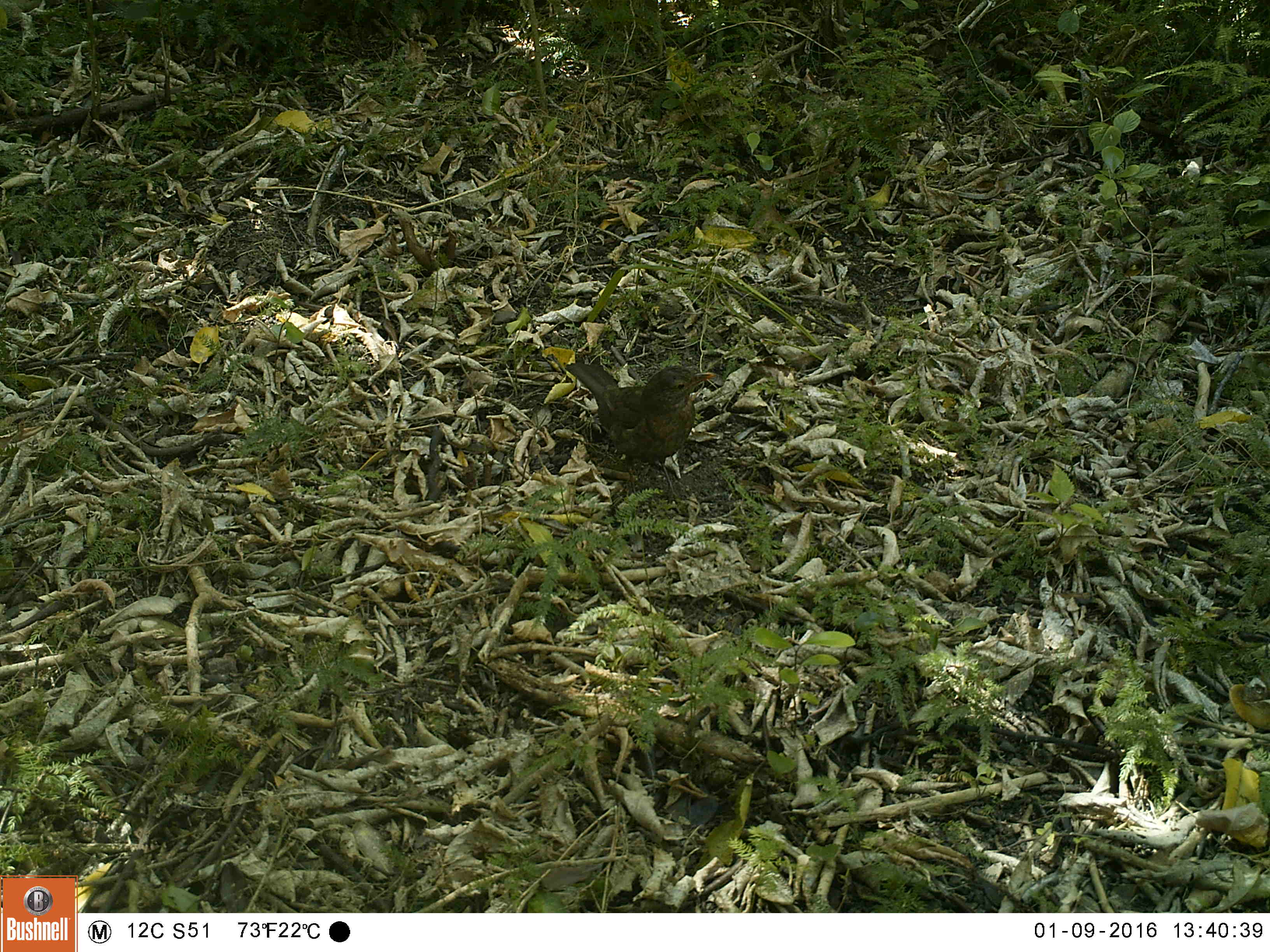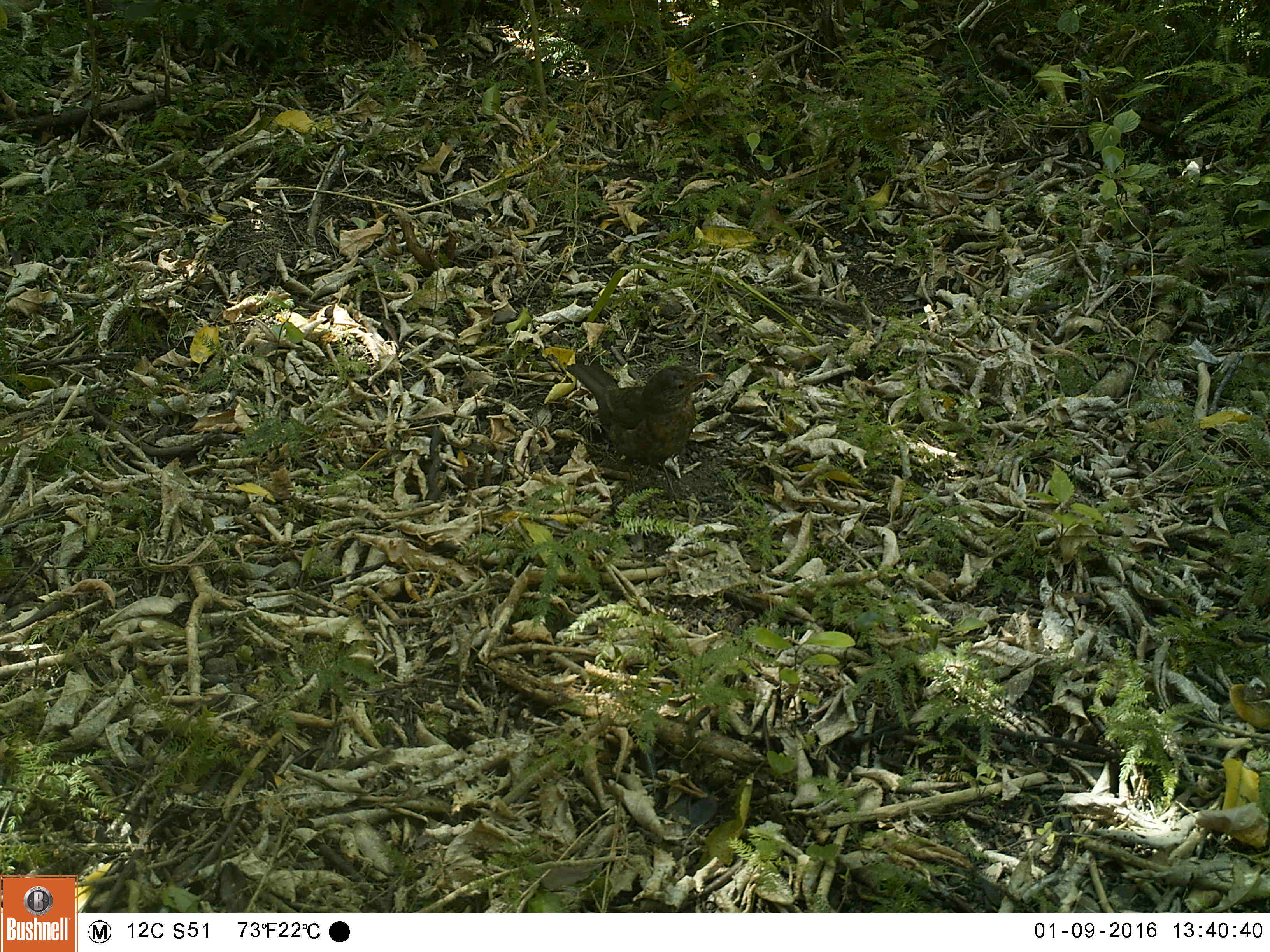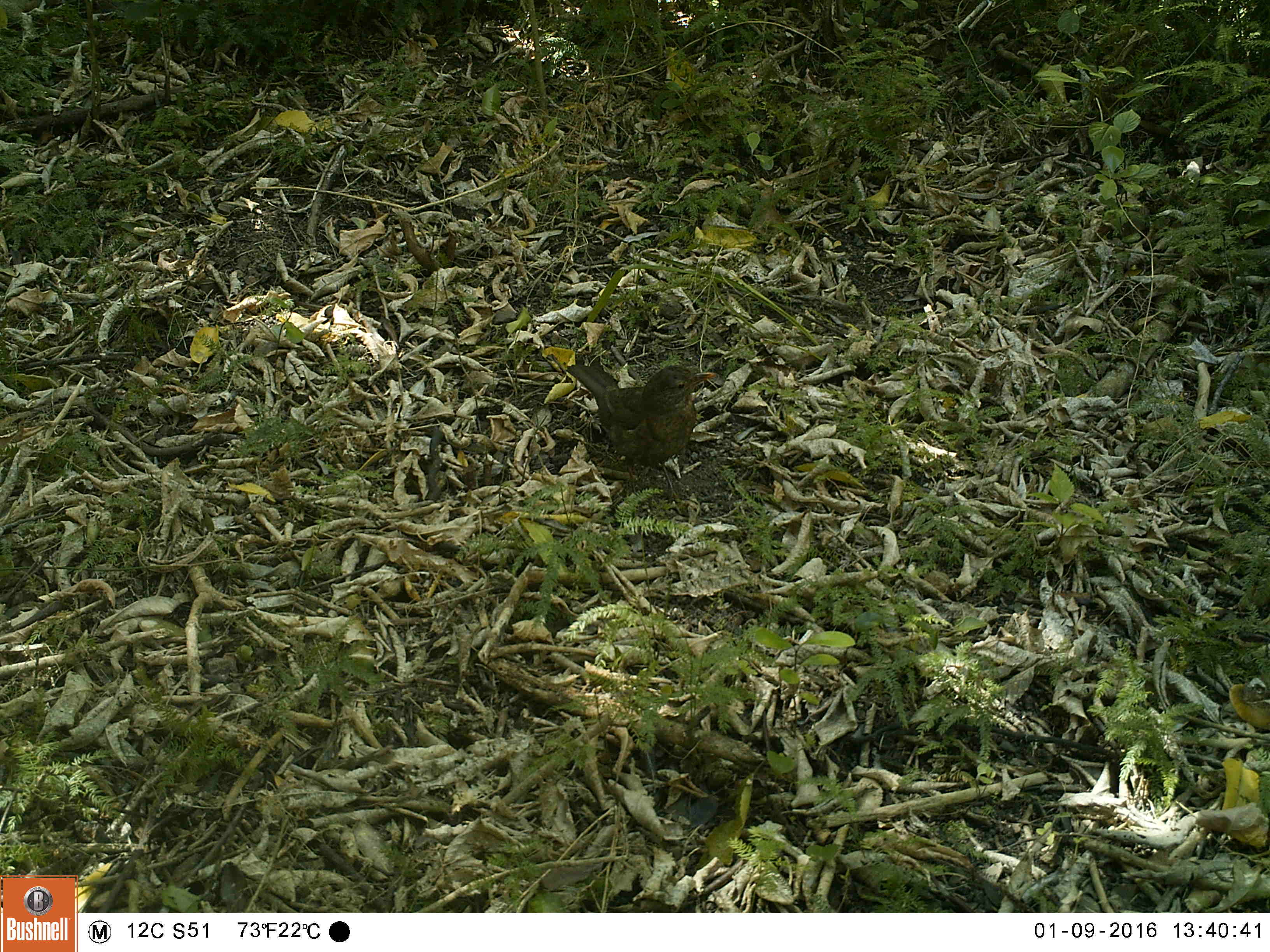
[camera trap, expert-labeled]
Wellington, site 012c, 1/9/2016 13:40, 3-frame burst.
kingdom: Animalia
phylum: Chordata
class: Aves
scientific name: Aves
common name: bird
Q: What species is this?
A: Bird (Aves).